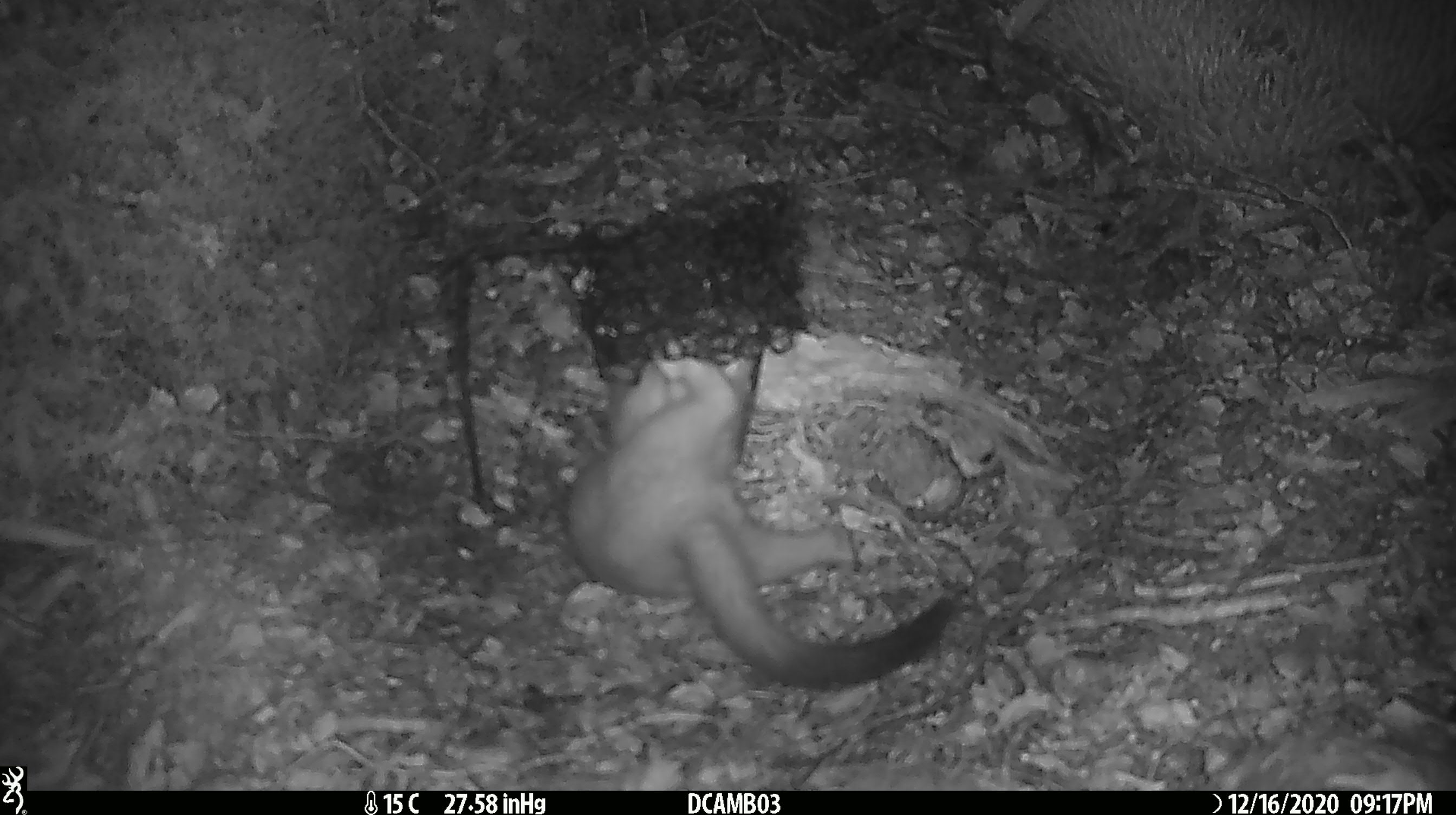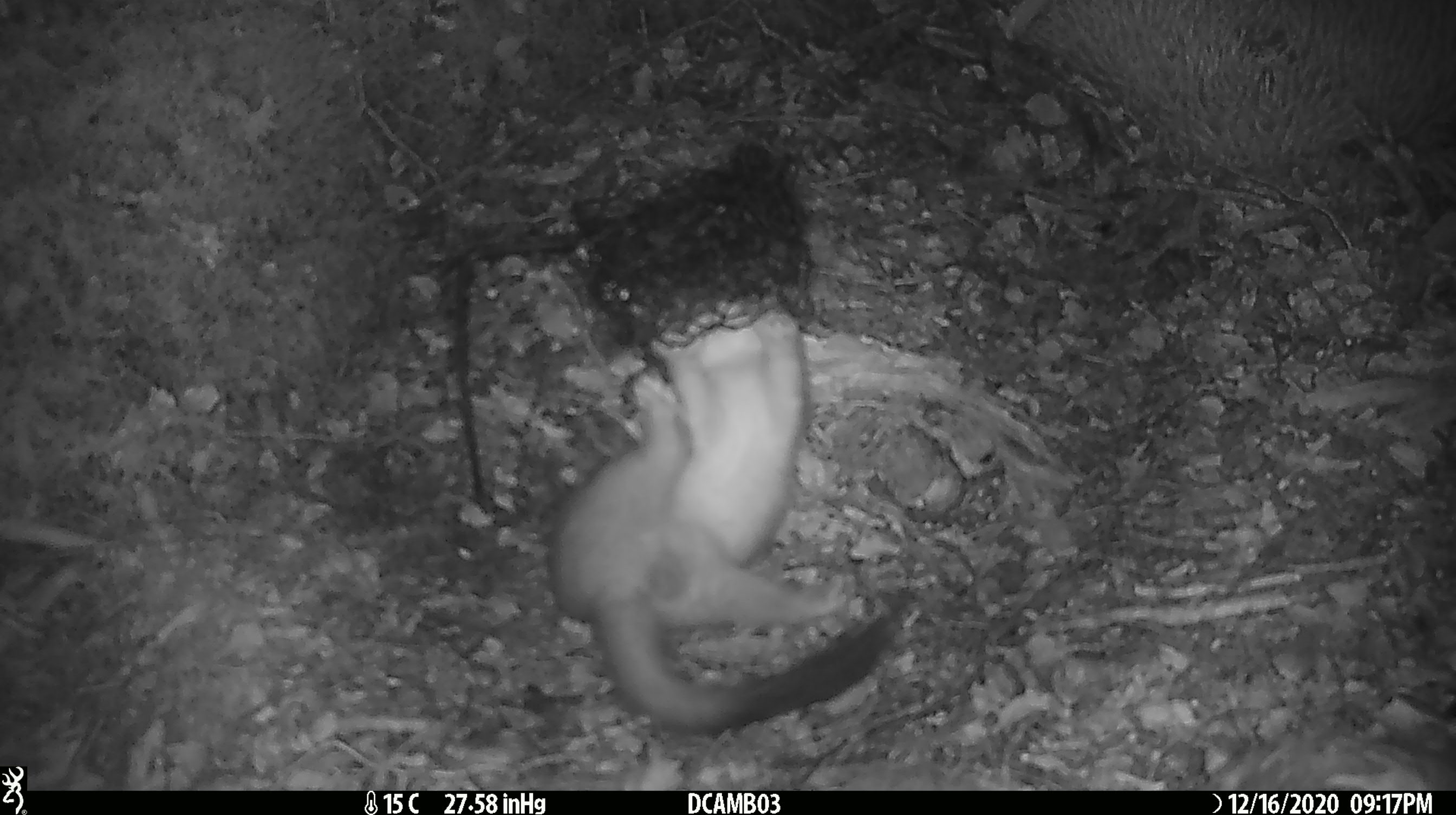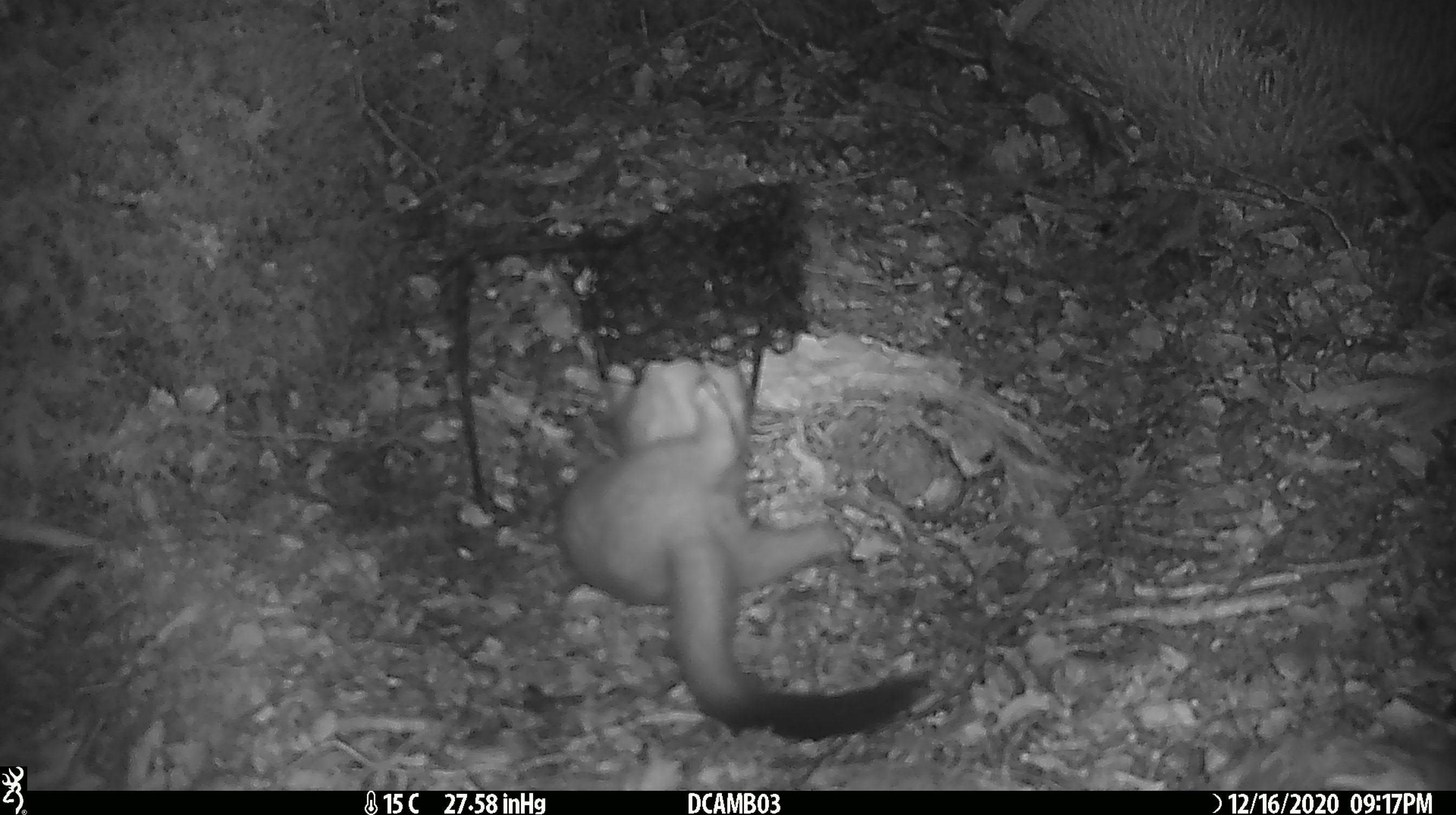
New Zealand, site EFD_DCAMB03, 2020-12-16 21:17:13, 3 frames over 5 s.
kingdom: Animalia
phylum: Chordata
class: Mammalia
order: Carnivora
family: Mustelidae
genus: Mustela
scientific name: Mustela erminea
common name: stoat